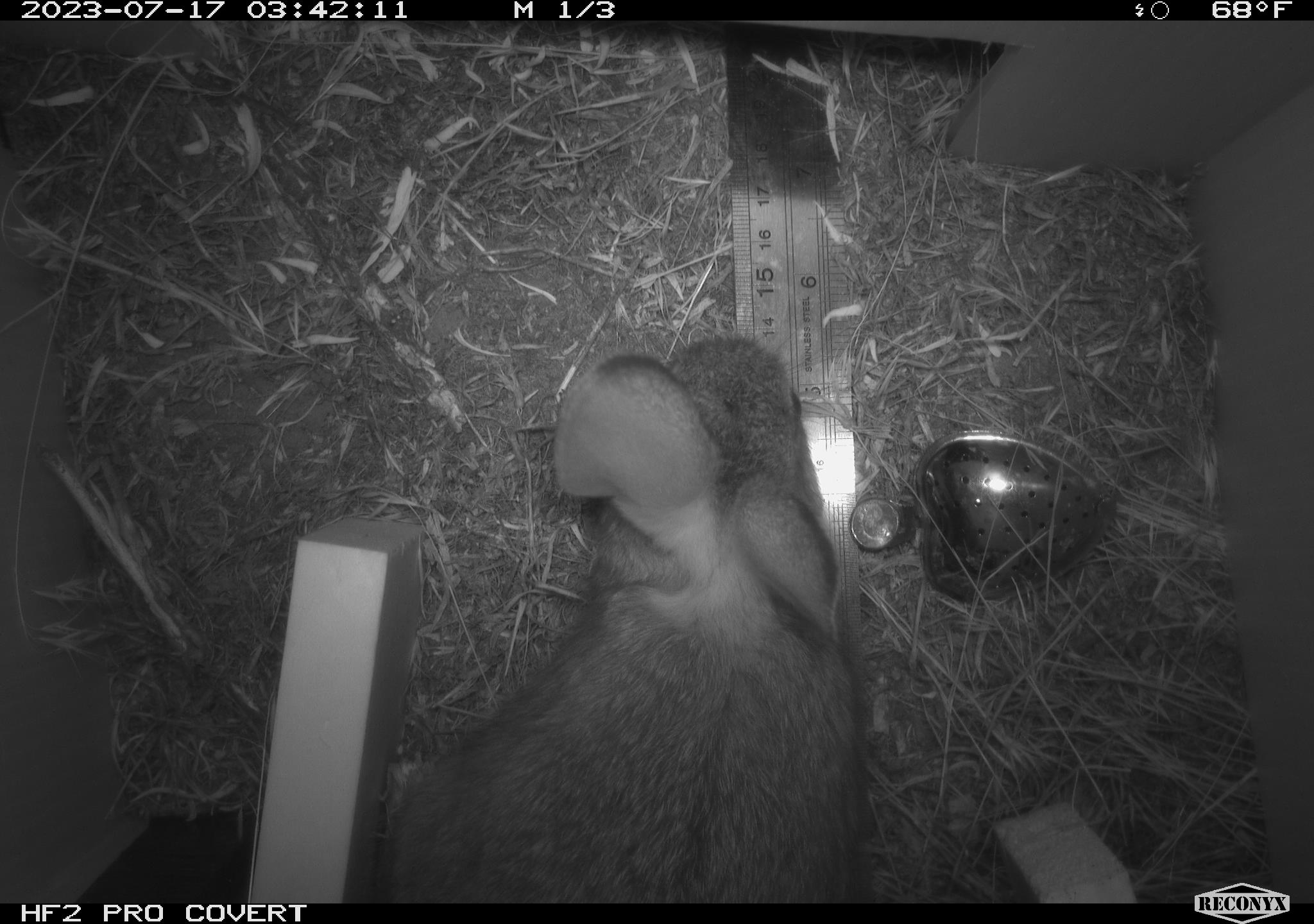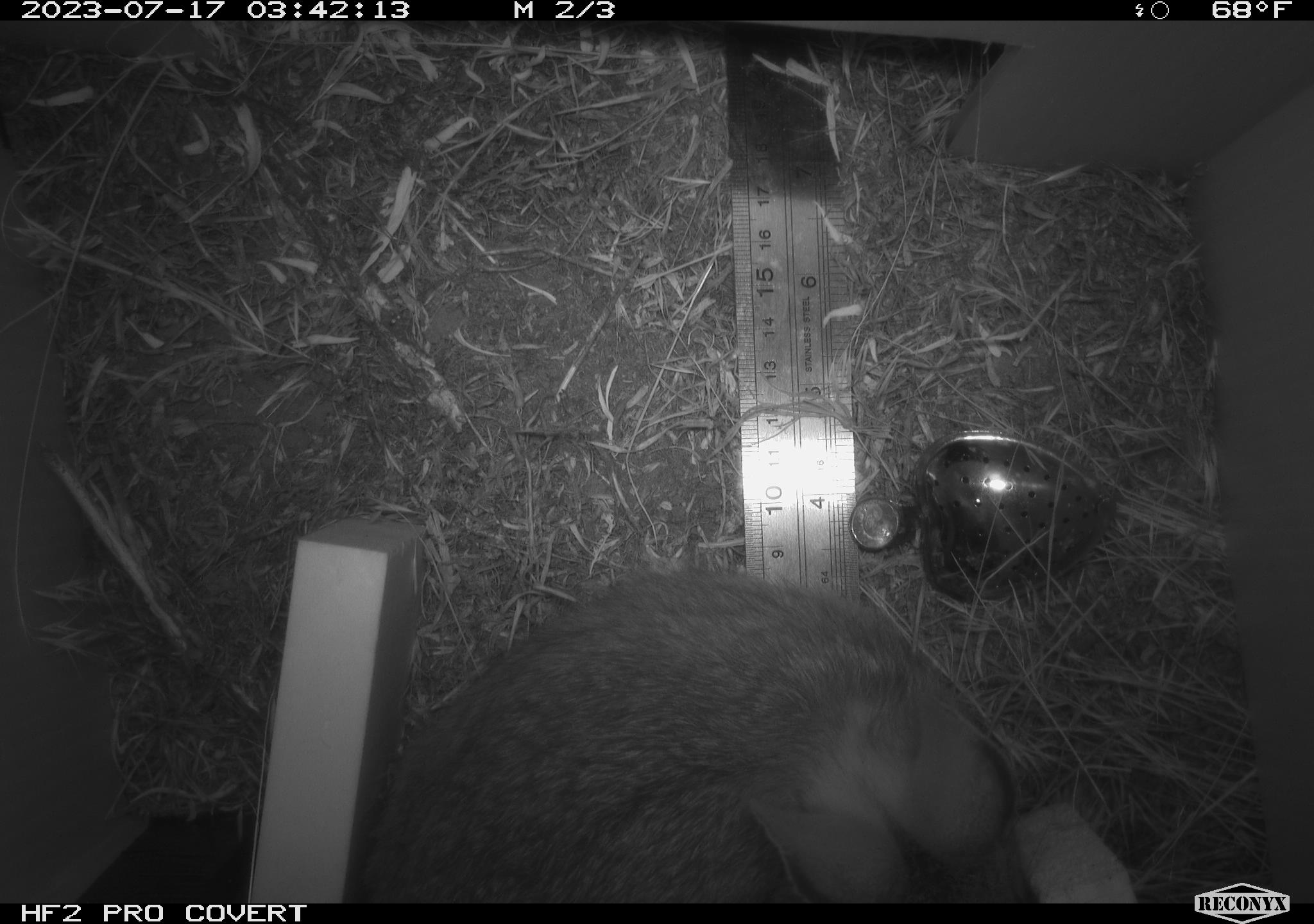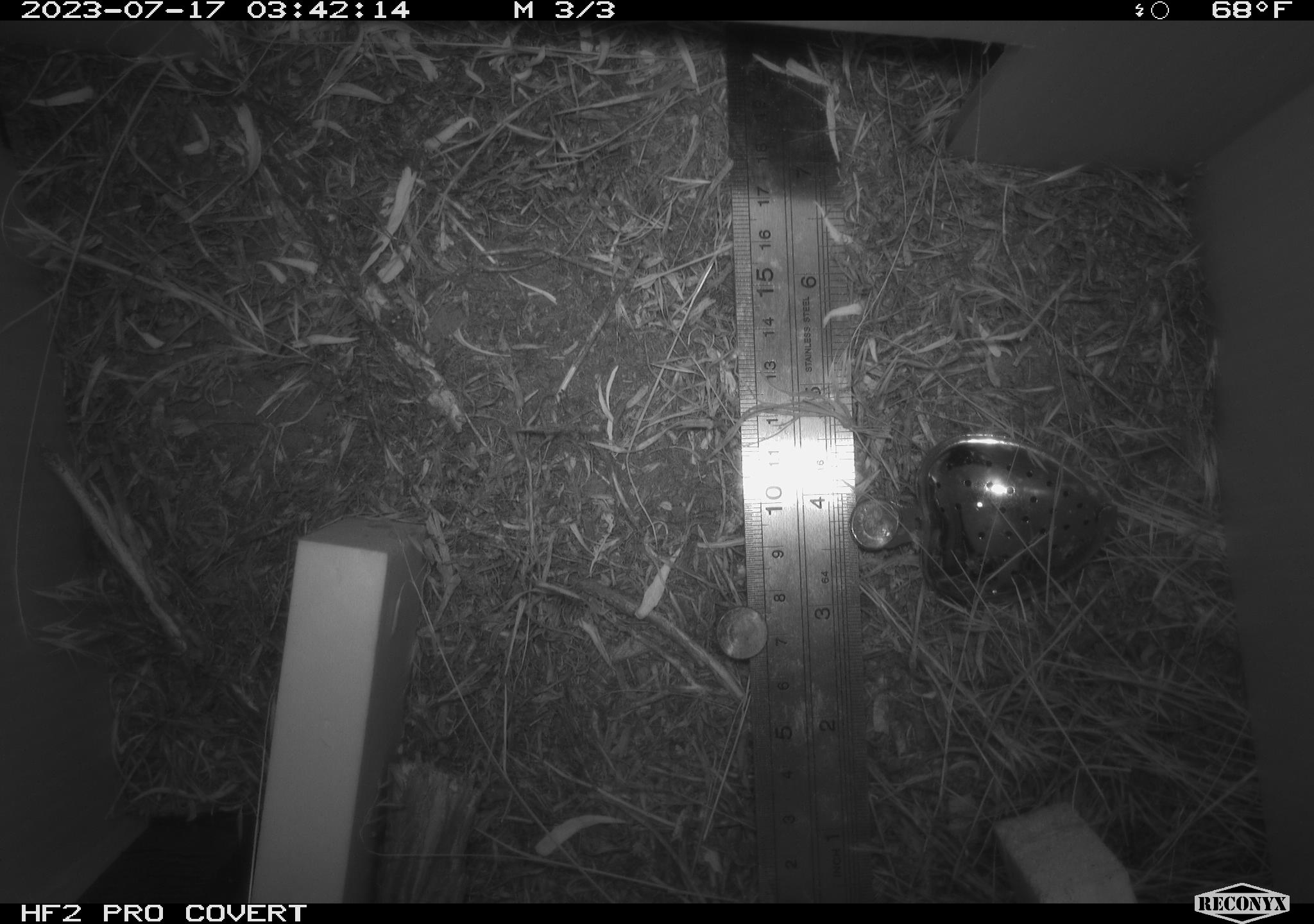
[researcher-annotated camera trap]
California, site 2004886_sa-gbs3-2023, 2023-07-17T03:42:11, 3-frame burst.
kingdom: Animalia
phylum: Chordata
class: Mammalia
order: Lagomorpha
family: Leporidae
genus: Sylvilagus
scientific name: Sylvilagus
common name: cottontail rabbits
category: sylvilagus species